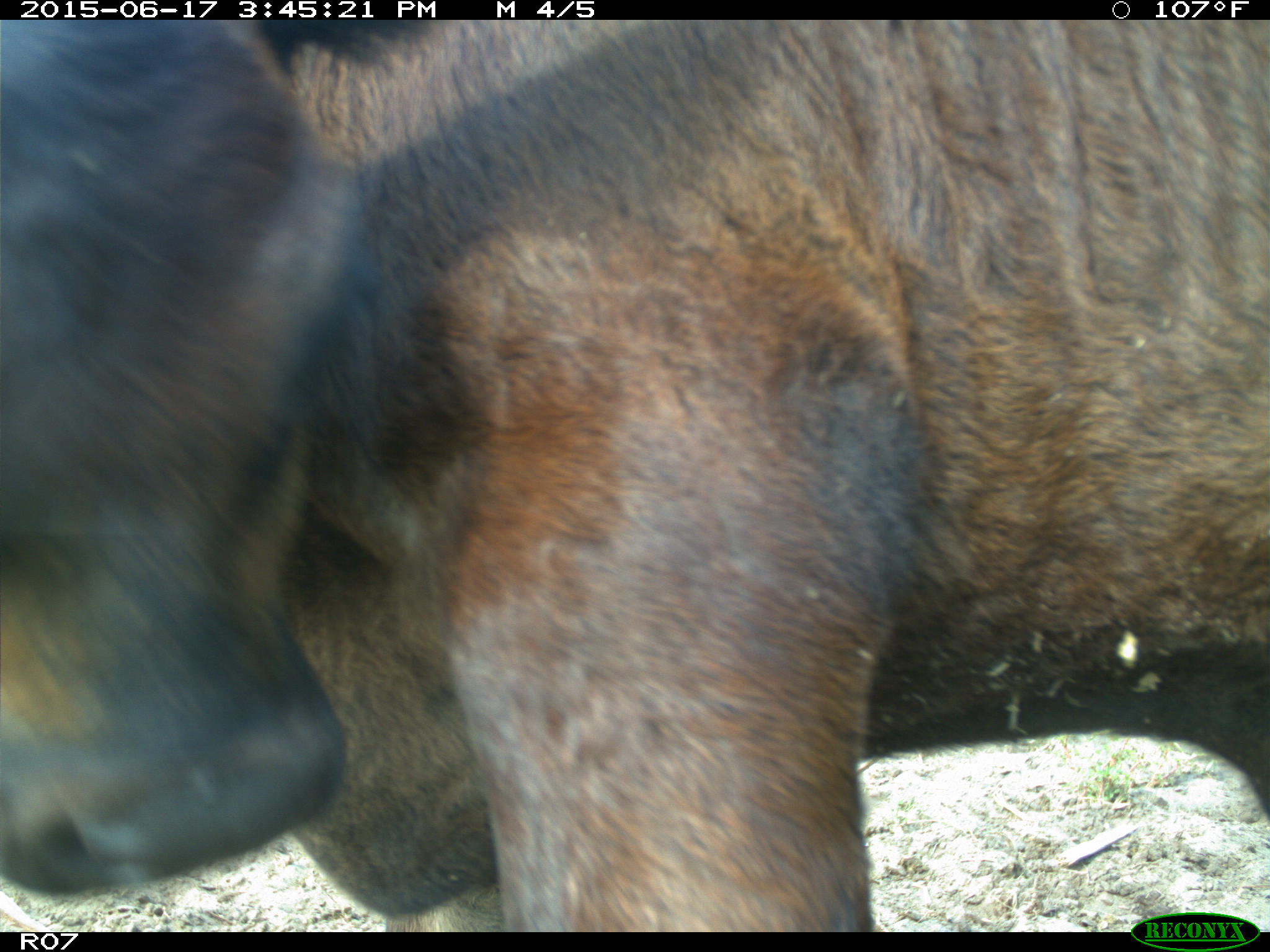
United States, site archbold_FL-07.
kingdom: Animalia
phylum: Chordata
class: Mammalia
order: Artiodactyla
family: Bovidae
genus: Bos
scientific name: Bos taurus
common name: domestic cow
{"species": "Bos taurus (domestic cow)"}